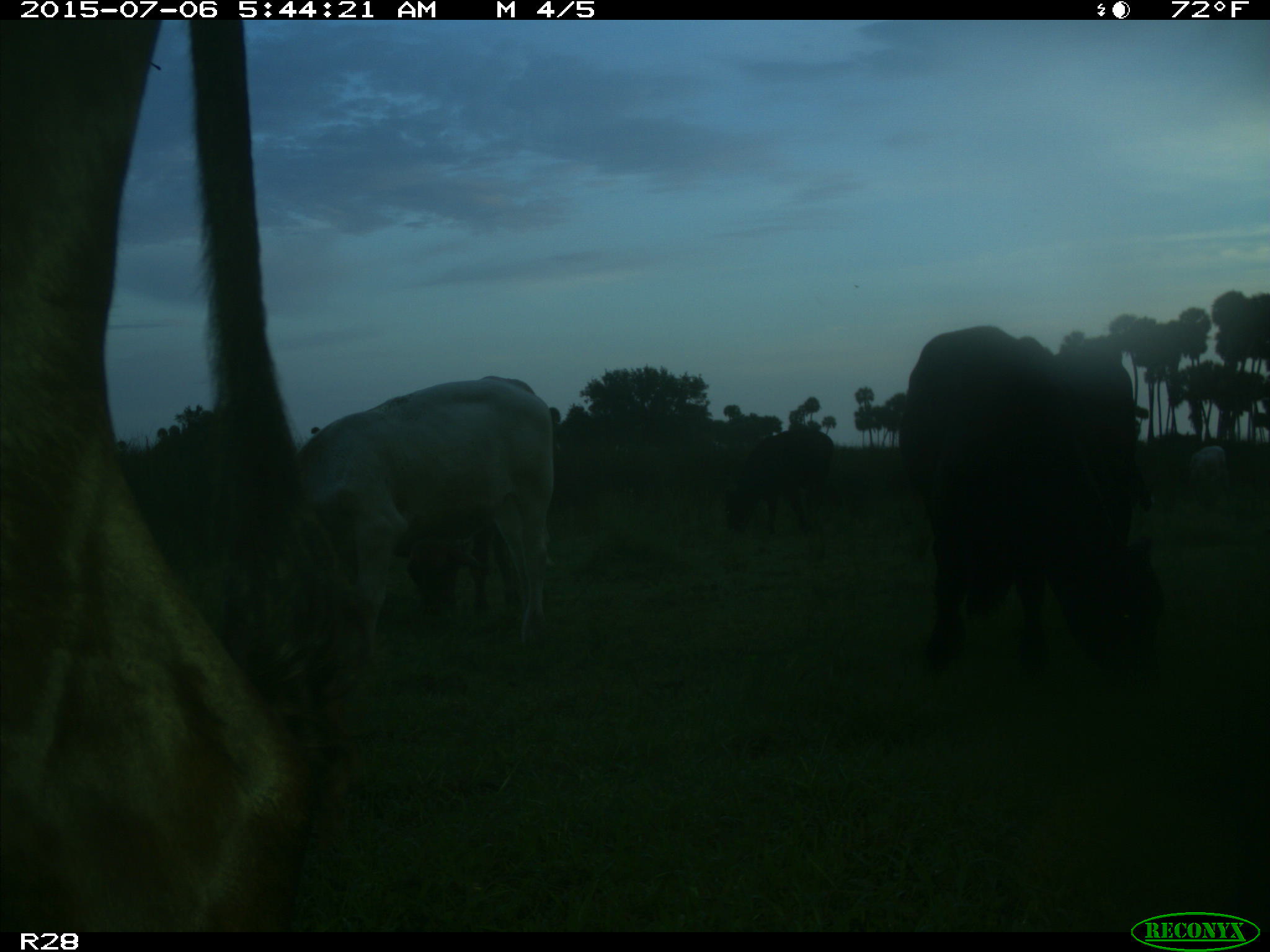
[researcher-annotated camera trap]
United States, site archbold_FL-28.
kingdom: Animalia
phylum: Chordata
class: Mammalia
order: Artiodactyla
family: Bovidae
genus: Bos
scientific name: Bos taurus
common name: domestic cow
Bos taurus (domestic cow).